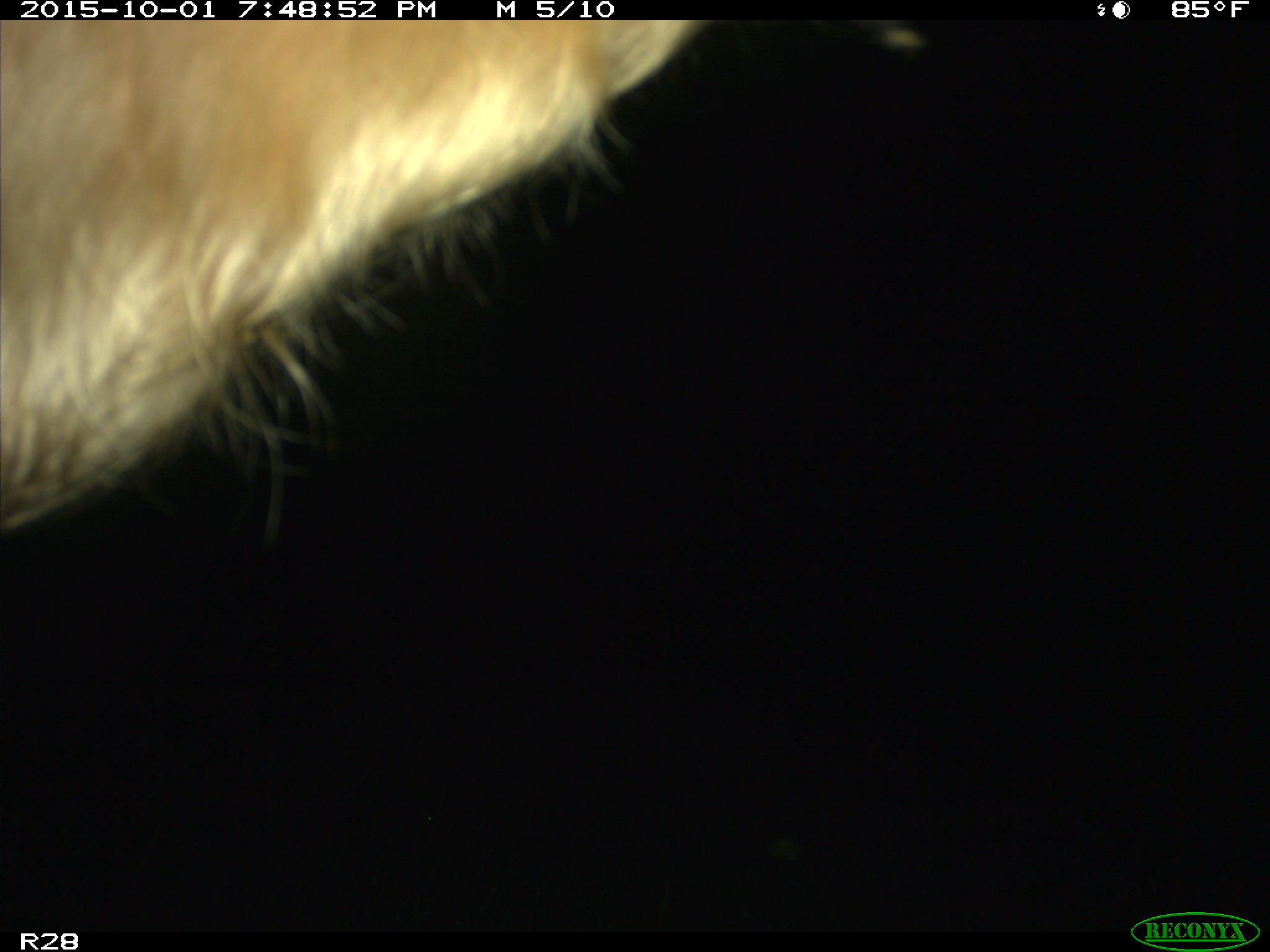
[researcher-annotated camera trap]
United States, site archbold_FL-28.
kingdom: Animalia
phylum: Chordata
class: Mammalia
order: Artiodactyla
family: Bovidae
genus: Bos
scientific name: Bos taurus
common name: domestic cow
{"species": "Bos taurus (domestic cow)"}